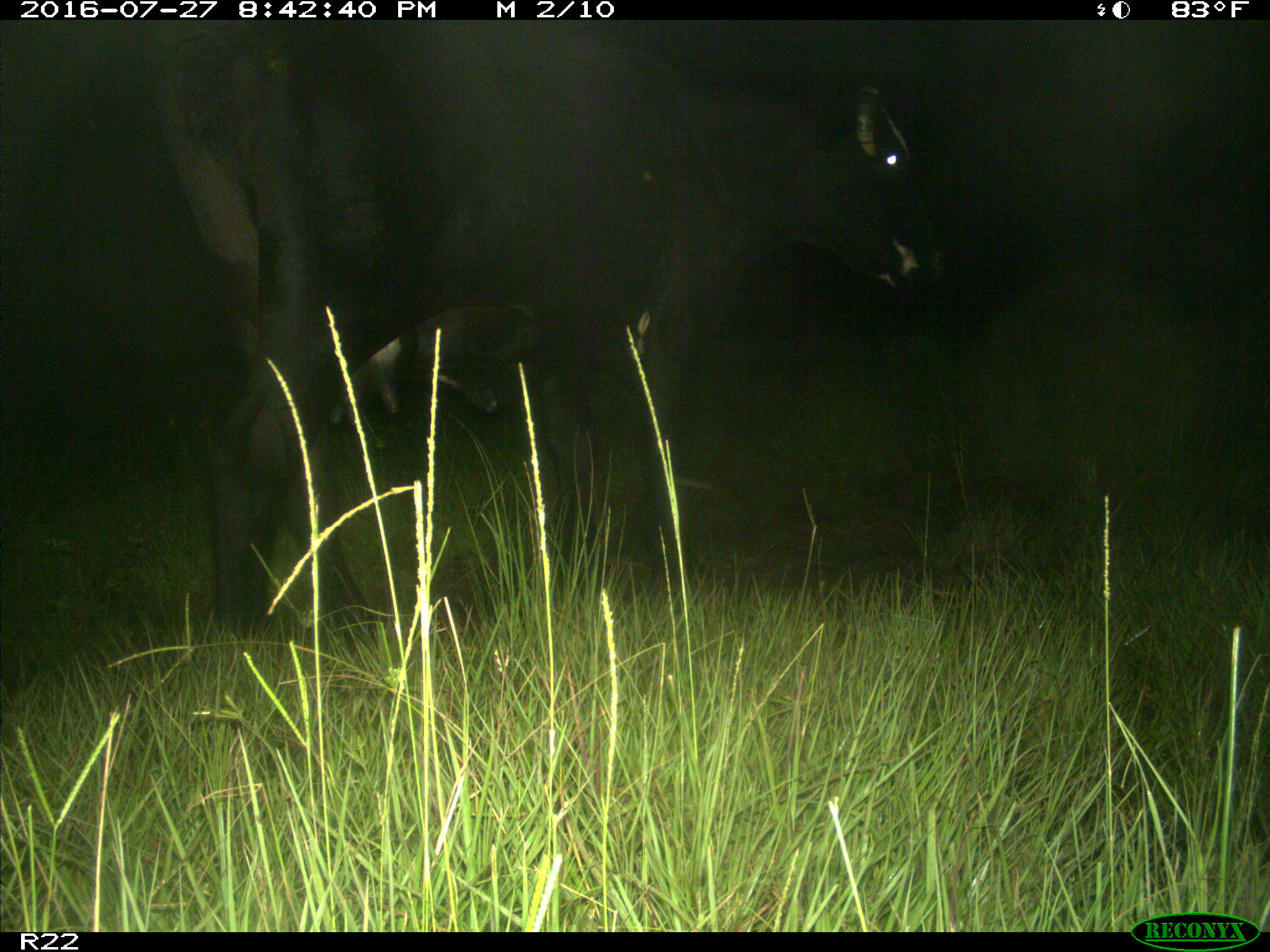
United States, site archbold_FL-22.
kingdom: Animalia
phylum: Chordata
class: Mammalia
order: Artiodactyla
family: Bovidae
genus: Bos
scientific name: Bos taurus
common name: domestic cow